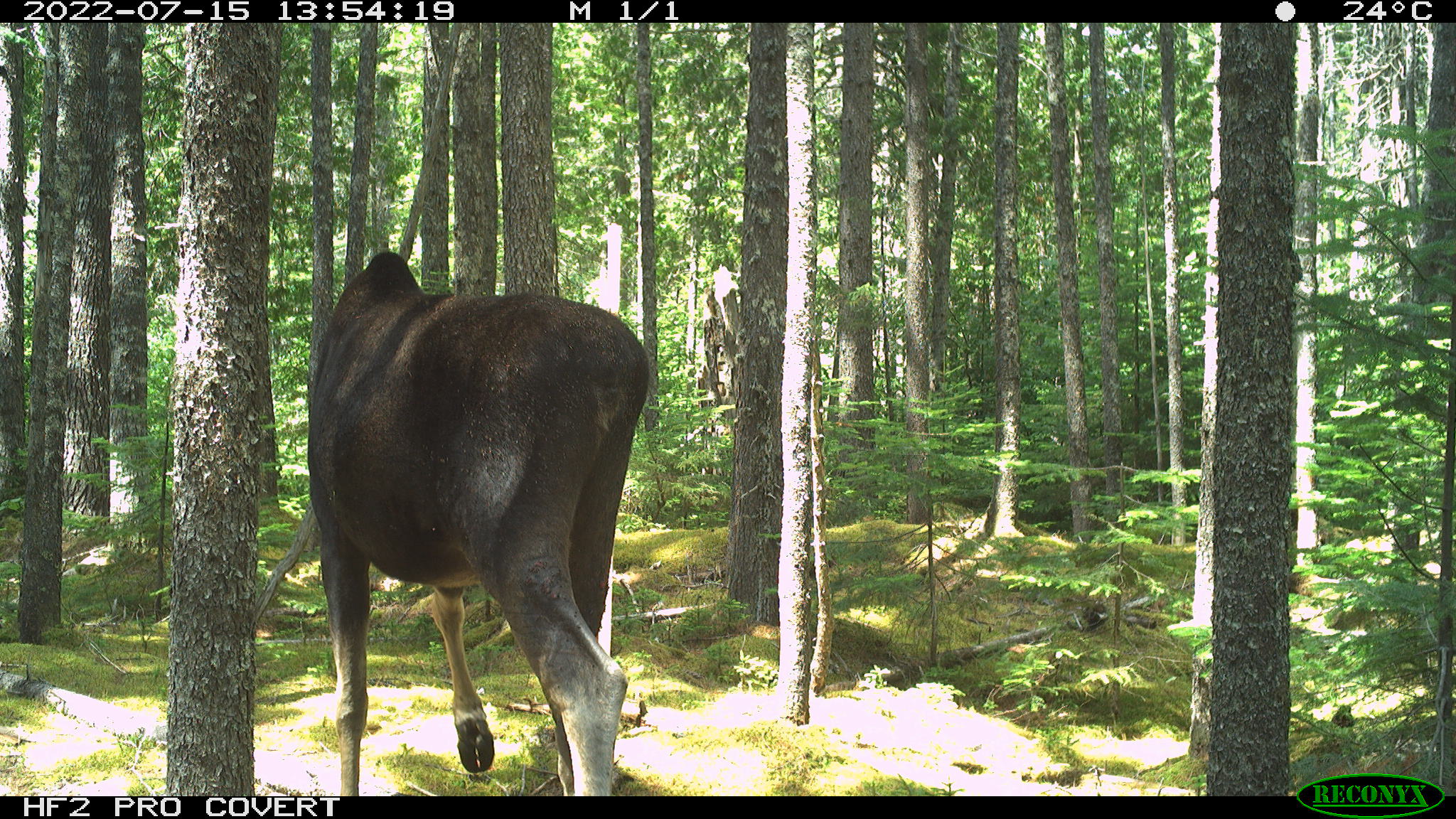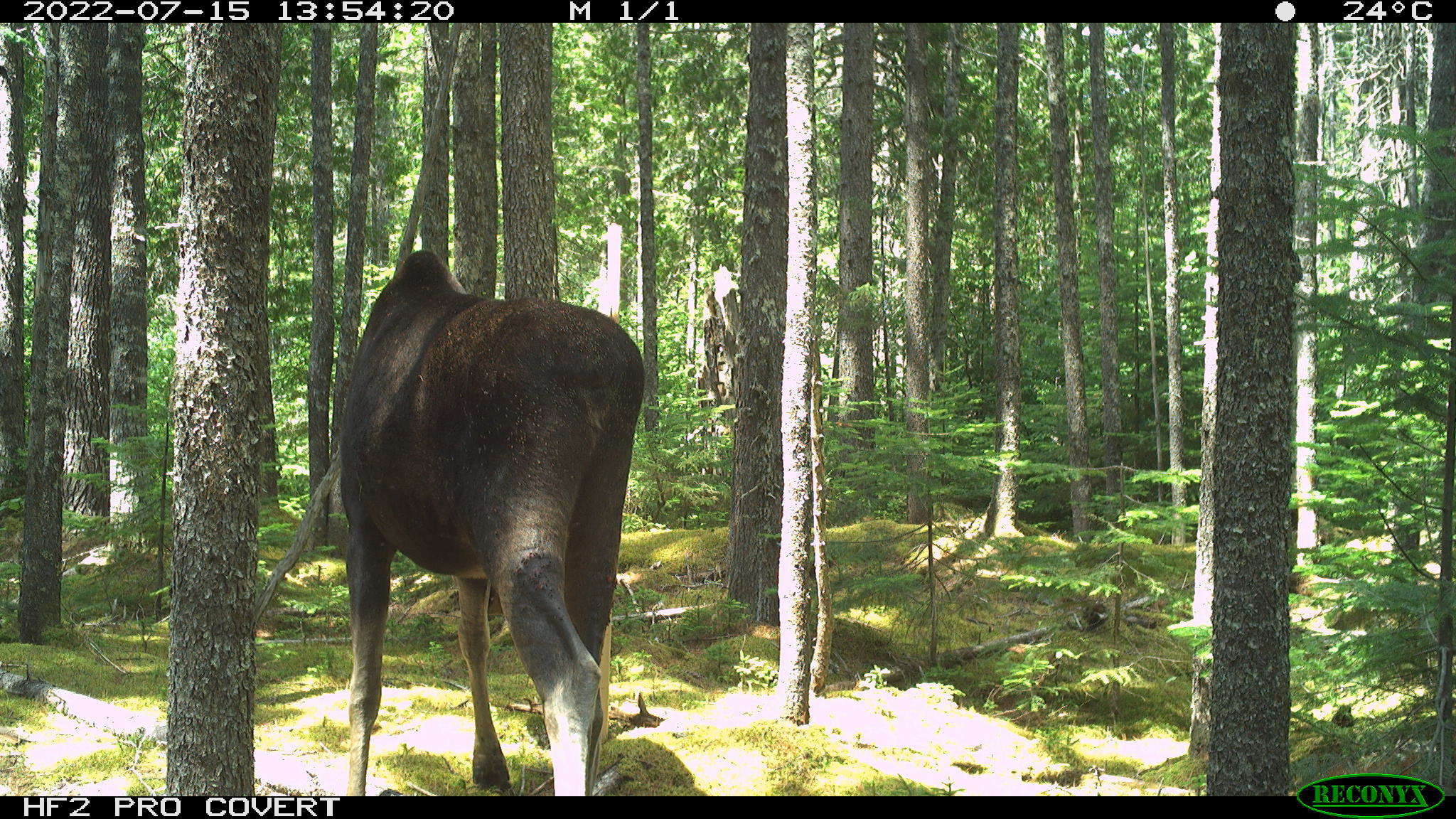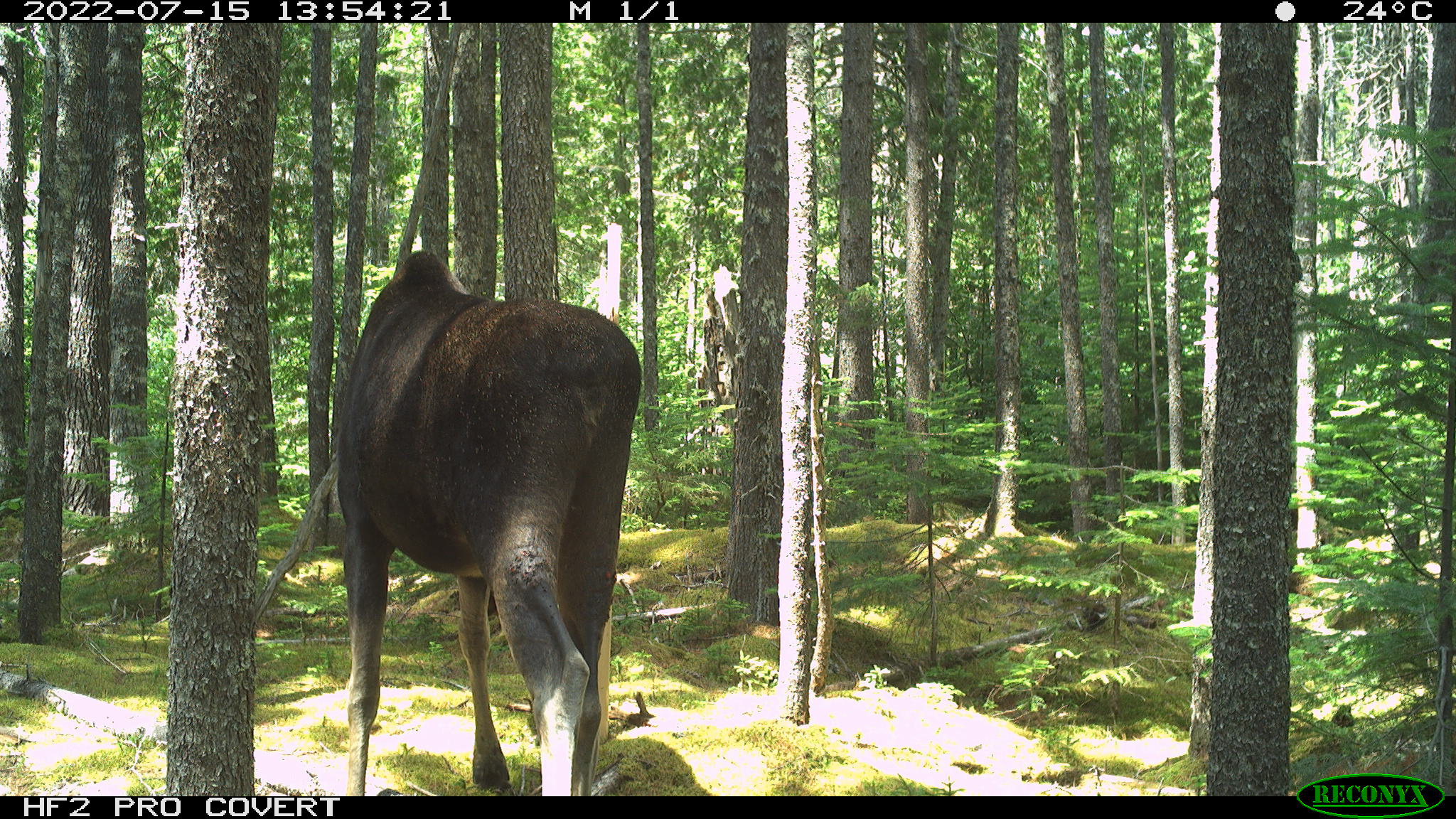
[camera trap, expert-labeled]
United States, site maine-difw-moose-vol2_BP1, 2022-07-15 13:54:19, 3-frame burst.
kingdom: Animalia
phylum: Chordata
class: Mammalia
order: Artiodactyla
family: Cervidae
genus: Alces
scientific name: Alces alces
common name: moose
Moose (Alces alces).